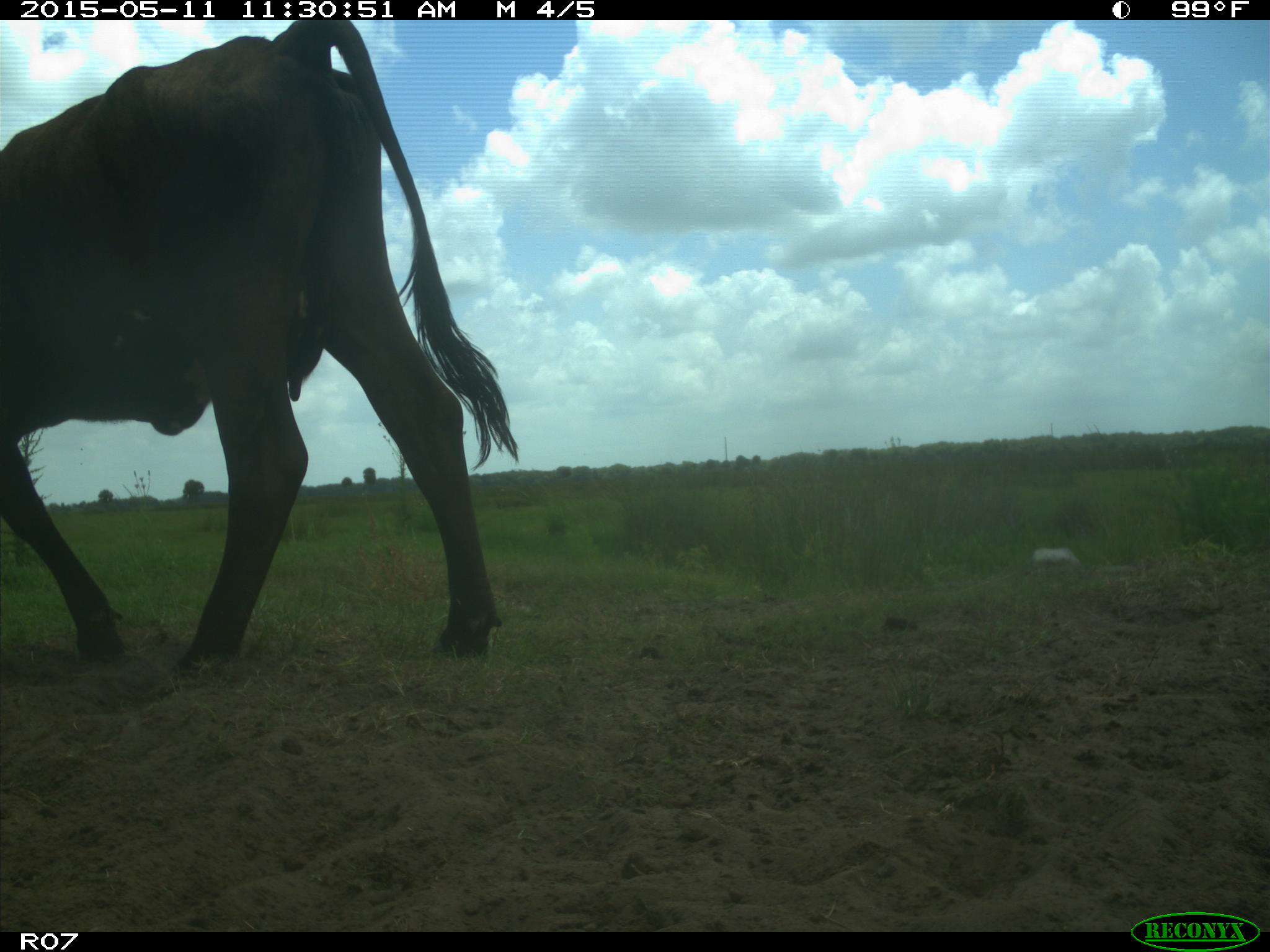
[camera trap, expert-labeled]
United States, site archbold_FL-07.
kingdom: Animalia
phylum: Chordata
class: Mammalia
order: Artiodactyla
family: Bovidae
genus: Bos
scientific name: Bos taurus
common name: domestic cow